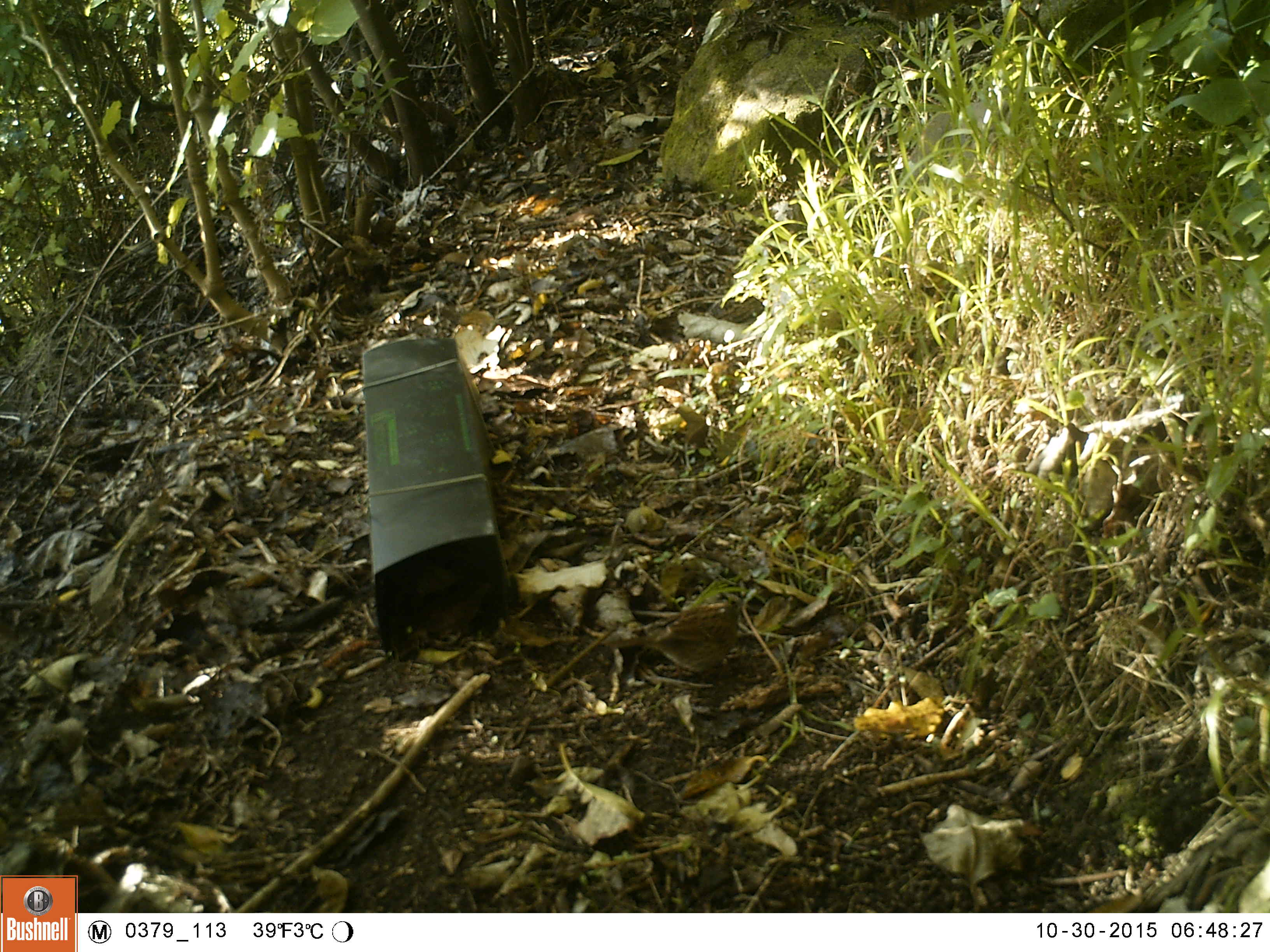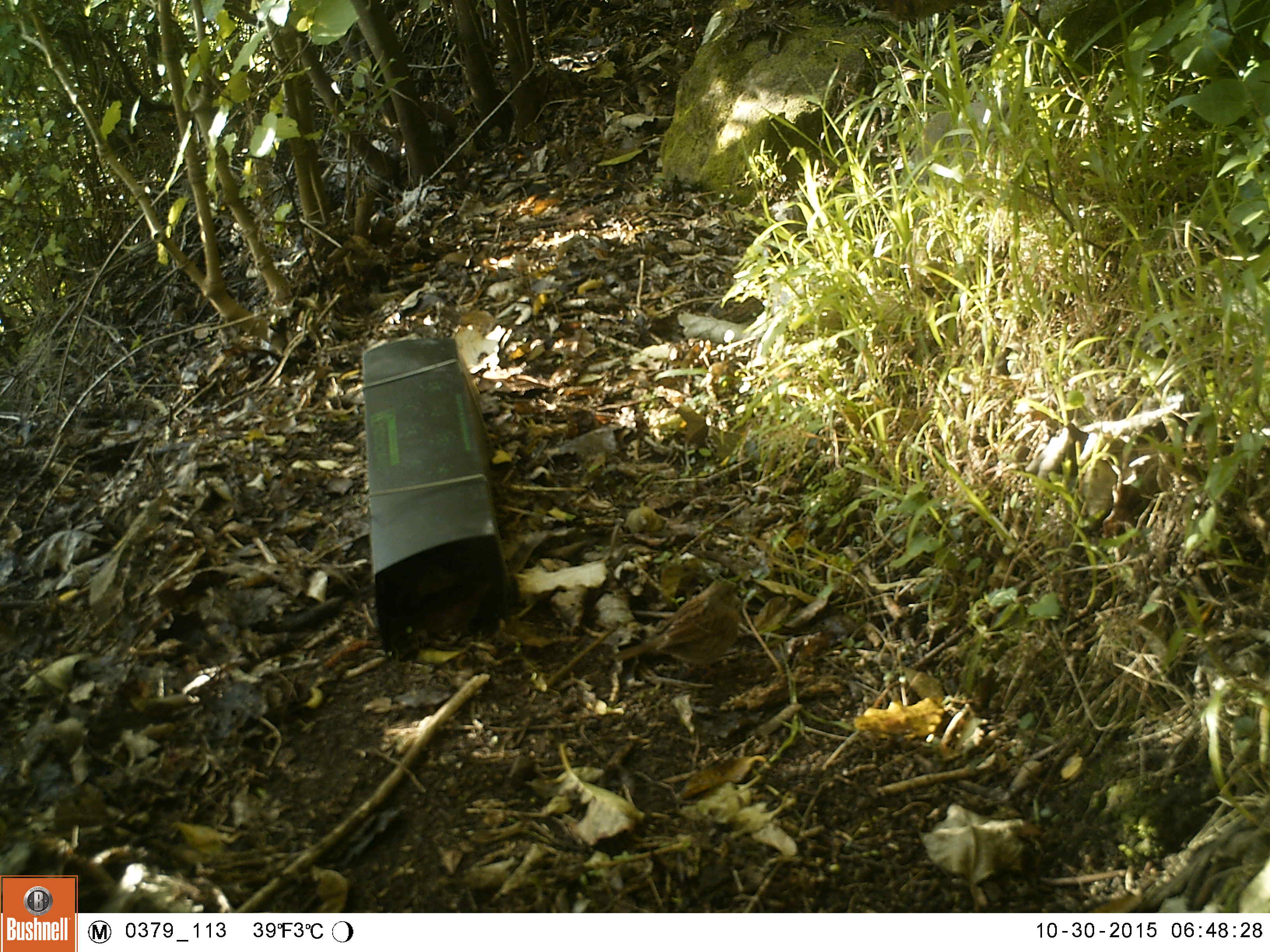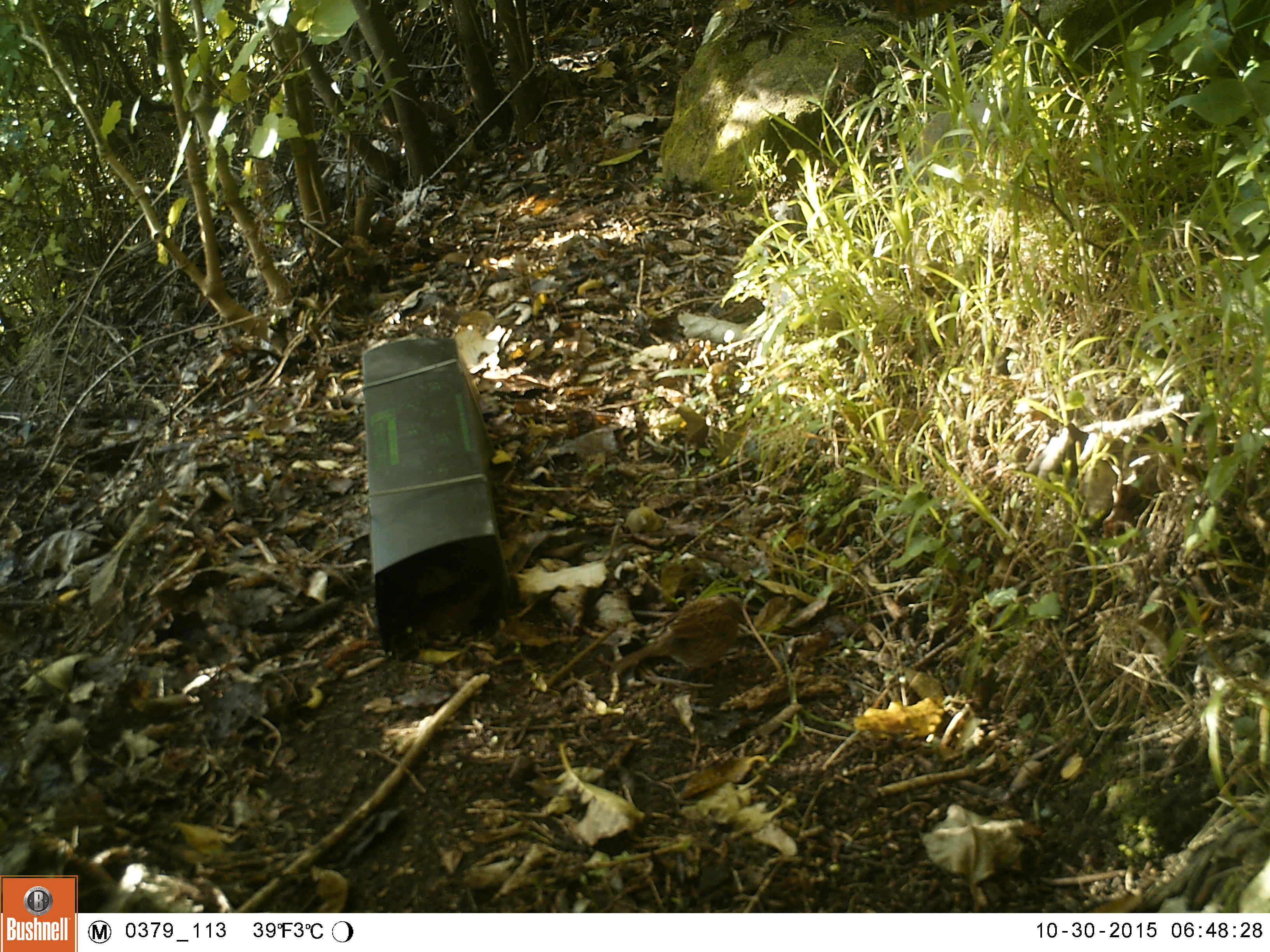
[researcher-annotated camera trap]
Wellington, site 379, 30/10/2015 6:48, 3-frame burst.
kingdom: Animalia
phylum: Chordata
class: Aves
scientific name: Aves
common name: bird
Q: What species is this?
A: Bird (Aves).